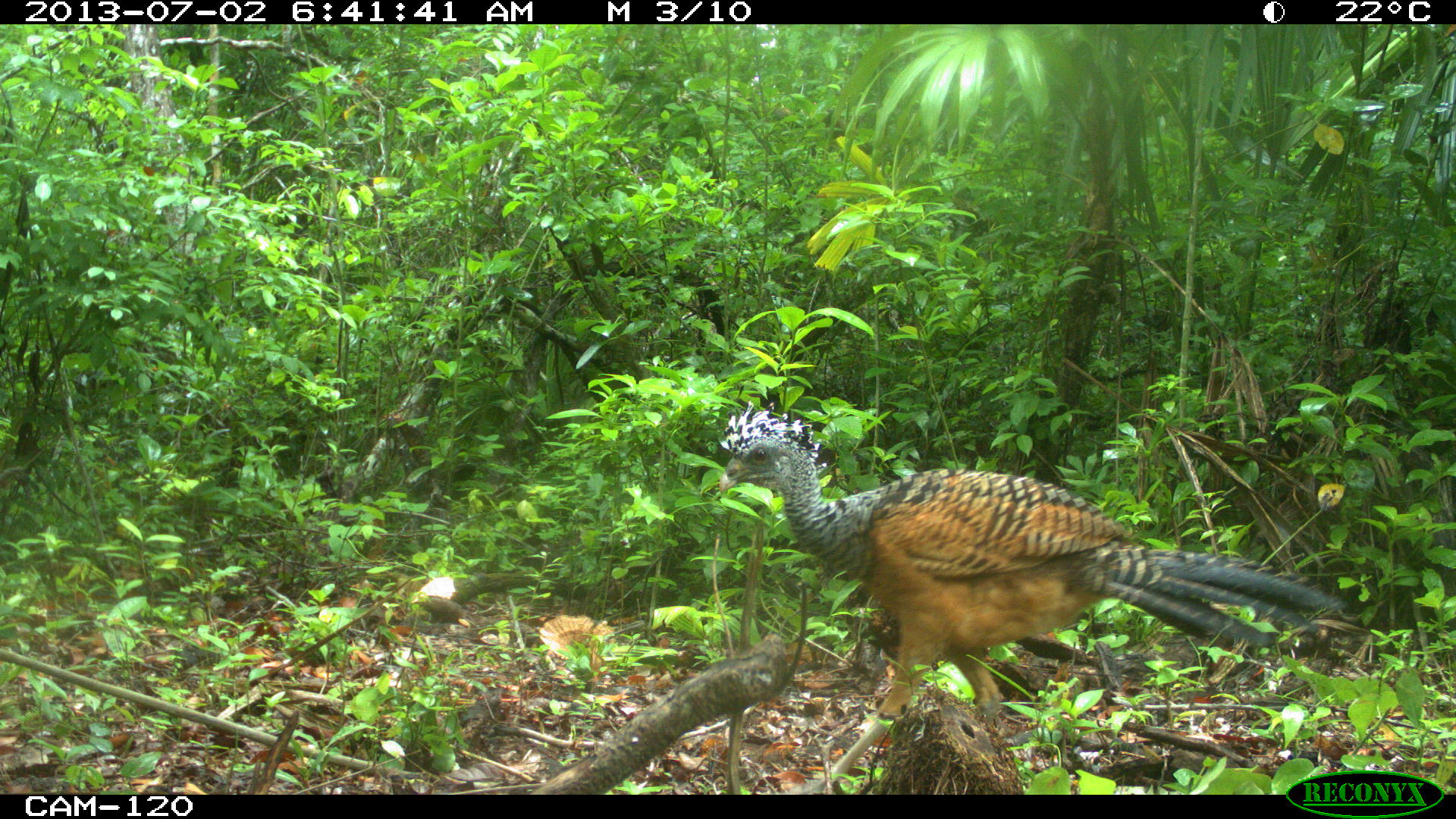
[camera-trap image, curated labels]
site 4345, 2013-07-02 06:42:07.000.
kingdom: Animalia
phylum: Chordata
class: Aves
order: Galliformes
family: Cracidae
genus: Crax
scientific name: Crax rubra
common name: great curassow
Crax rubra (great curassow), count 2, sex female.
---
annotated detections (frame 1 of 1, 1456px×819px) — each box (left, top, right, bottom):
crax rubra: (717, 398, 1349, 794)